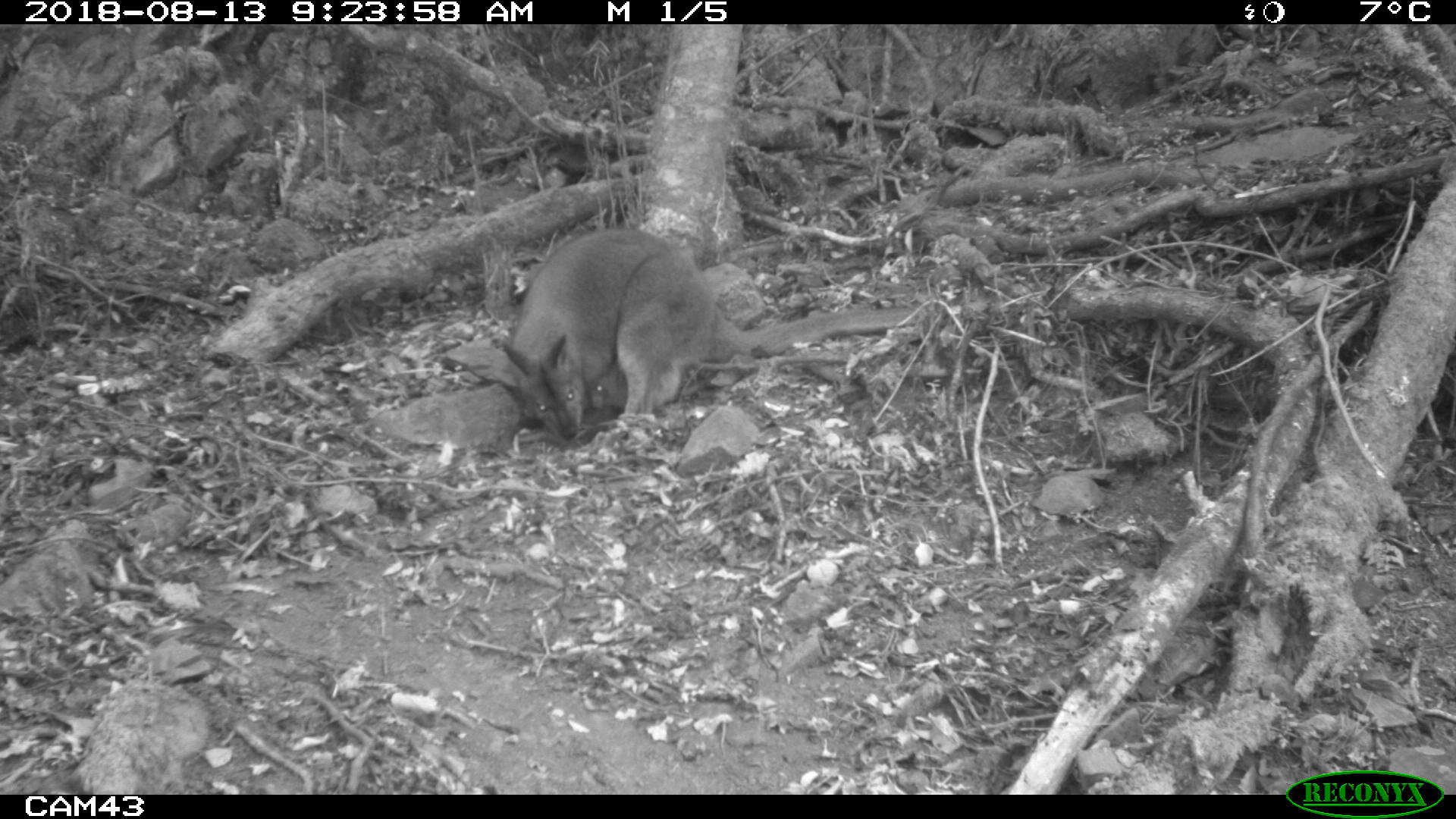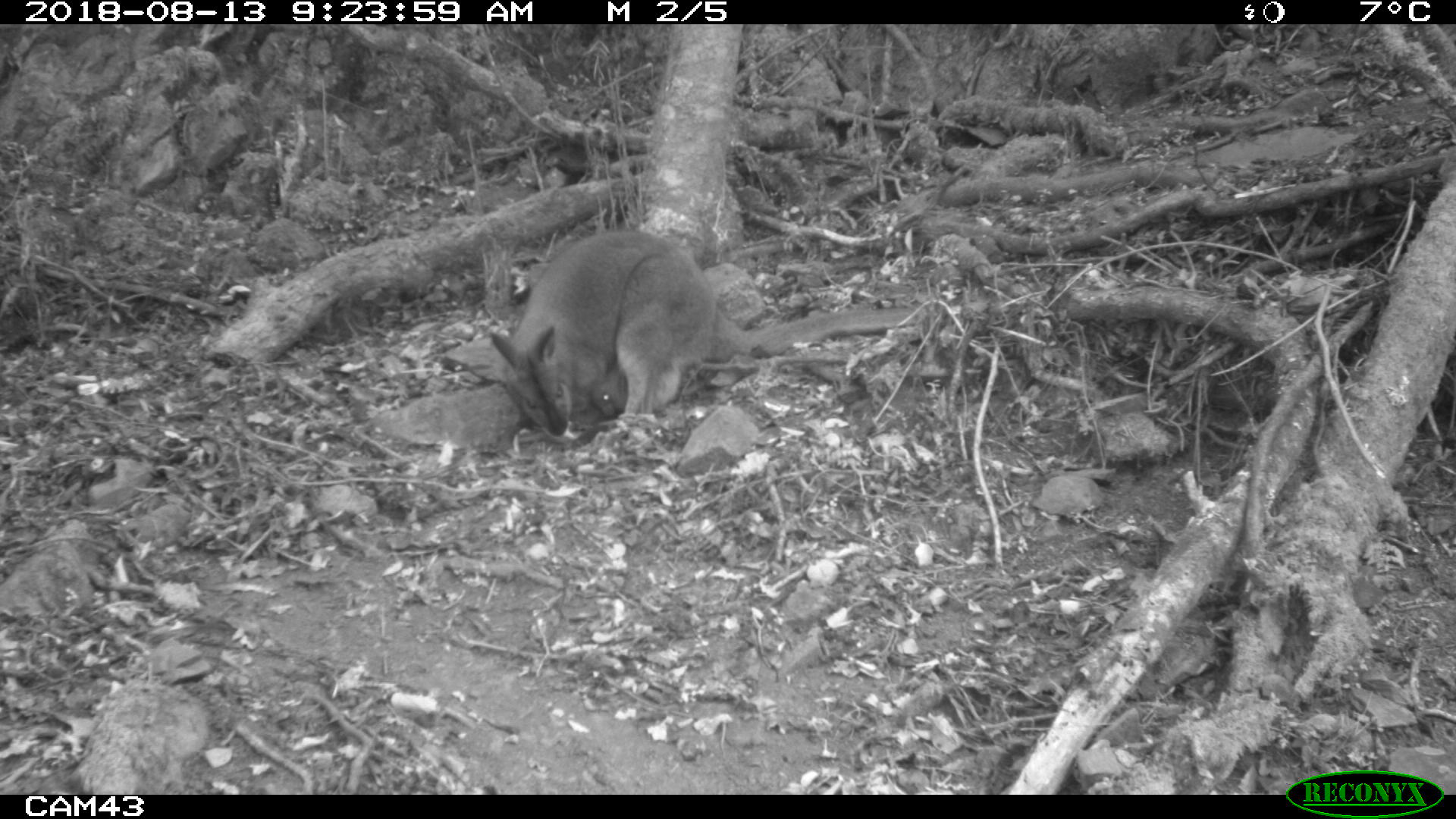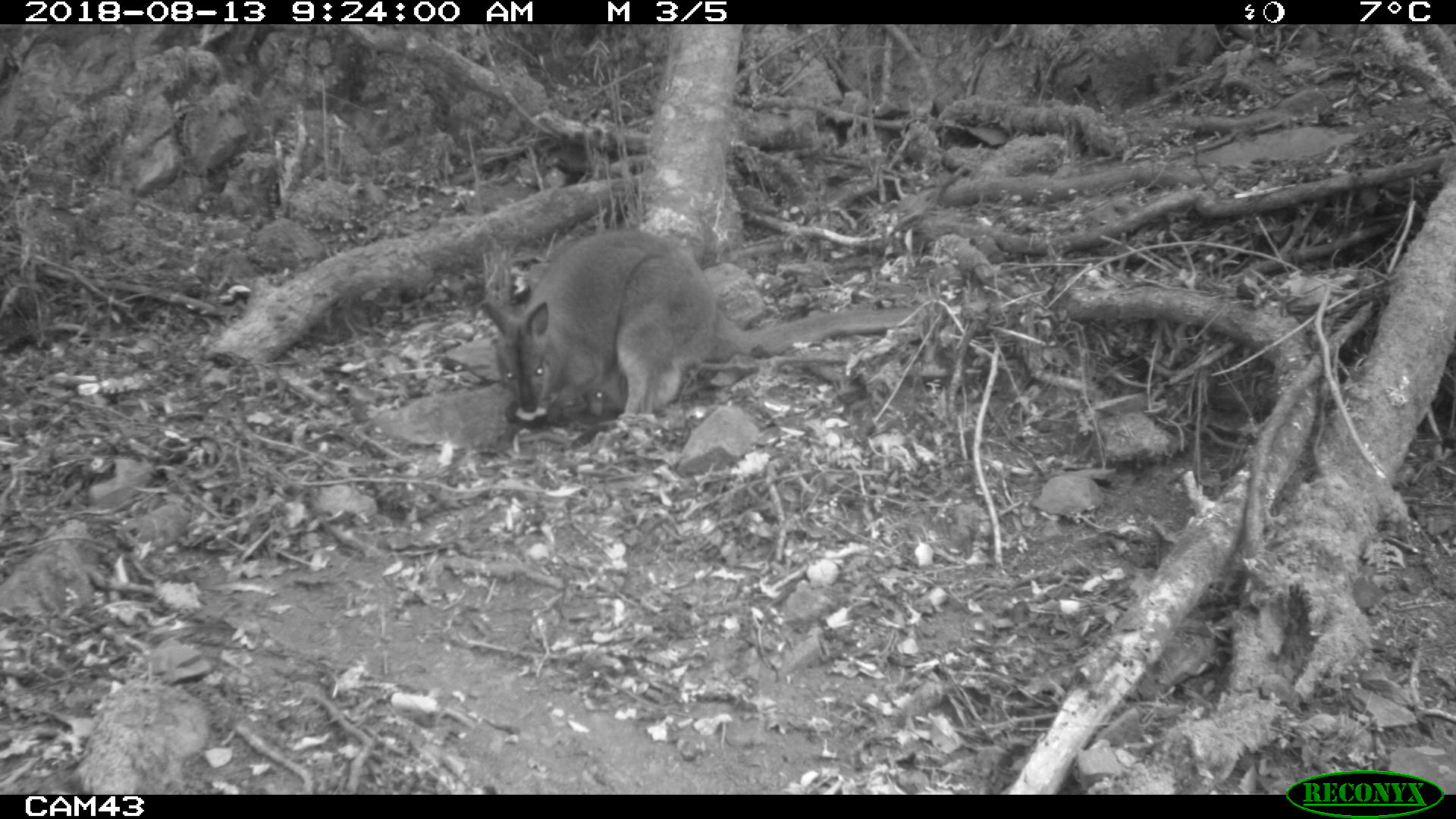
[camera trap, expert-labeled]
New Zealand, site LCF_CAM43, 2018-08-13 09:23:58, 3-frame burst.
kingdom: Animalia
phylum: Chordata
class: Mammalia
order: Diprotodontia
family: Macropodidae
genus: Notamacropus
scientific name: Notamacropus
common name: wallaby